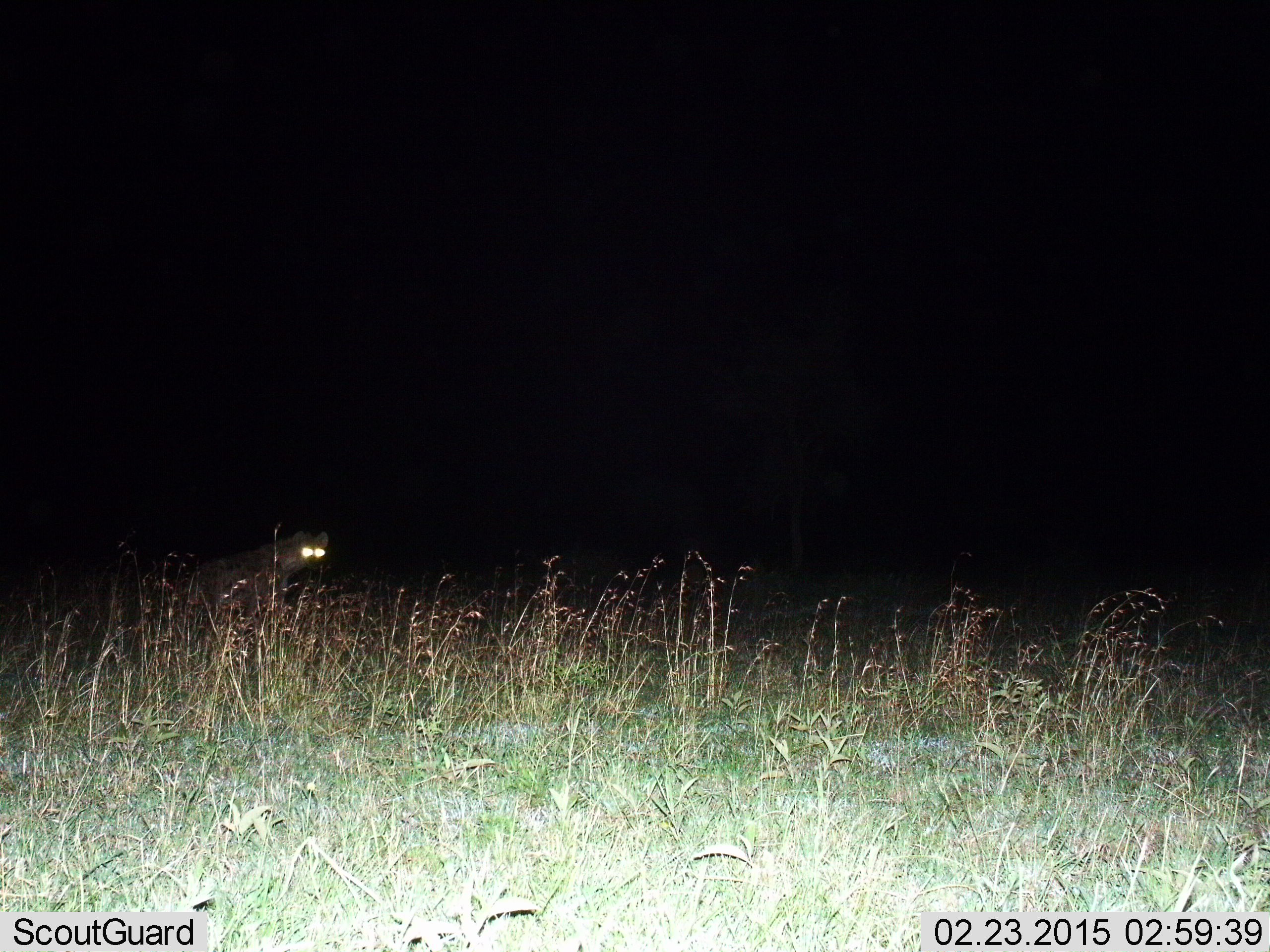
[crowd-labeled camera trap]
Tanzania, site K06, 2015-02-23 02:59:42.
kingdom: Animalia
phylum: Chordata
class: Mammalia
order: Carnivora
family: Hyaenidae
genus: Crocuta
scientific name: Crocuta crocuta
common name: spotted hyena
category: hyenaspotted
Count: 1.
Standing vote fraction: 80%.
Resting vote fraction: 0%.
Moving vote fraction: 30%.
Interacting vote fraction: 0%.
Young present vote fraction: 0%.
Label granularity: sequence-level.